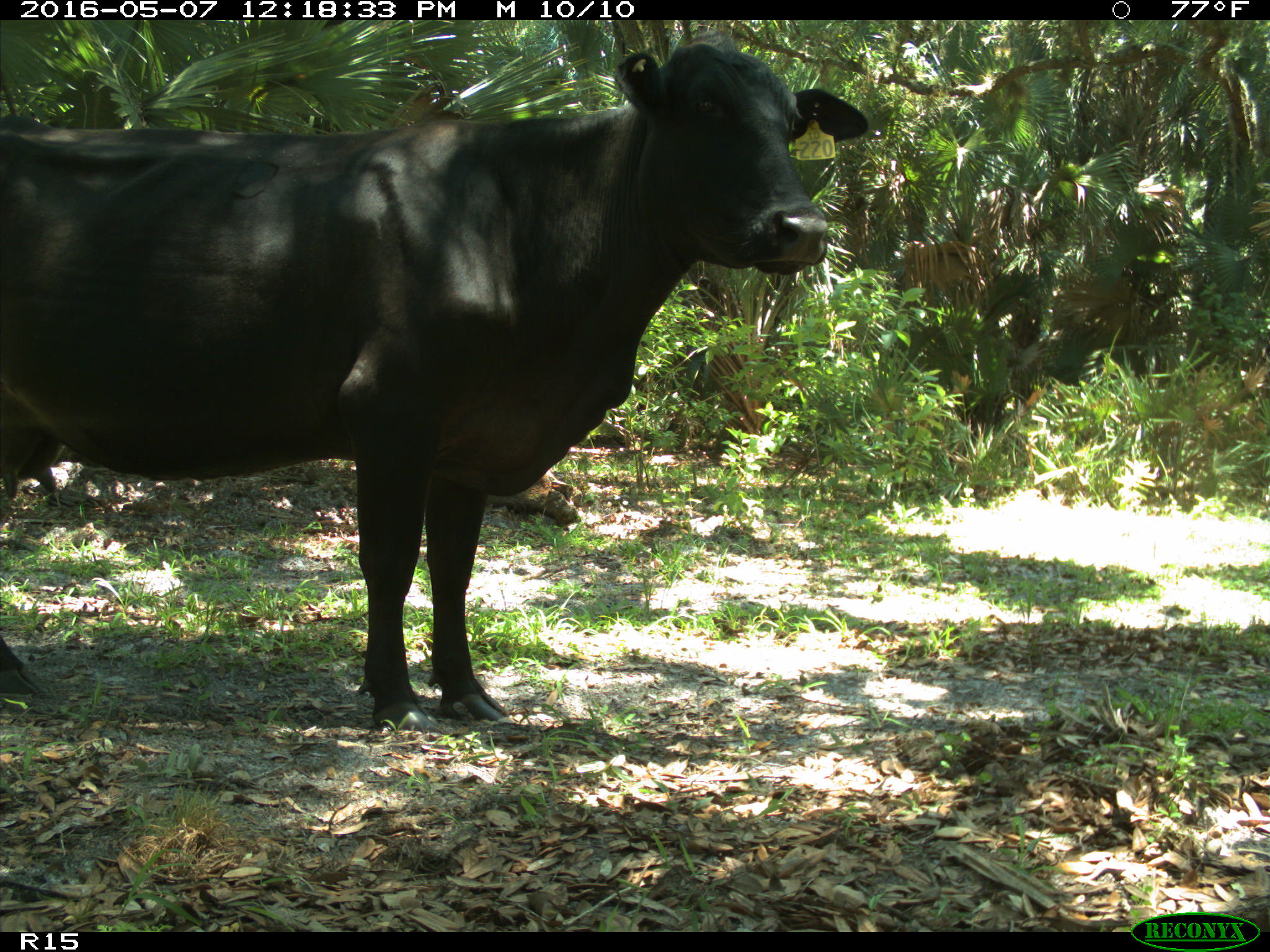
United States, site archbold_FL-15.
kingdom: Animalia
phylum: Chordata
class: Mammalia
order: Artiodactyla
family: Bovidae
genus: Bos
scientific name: Bos taurus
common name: domestic cow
Bos taurus (domestic cow).